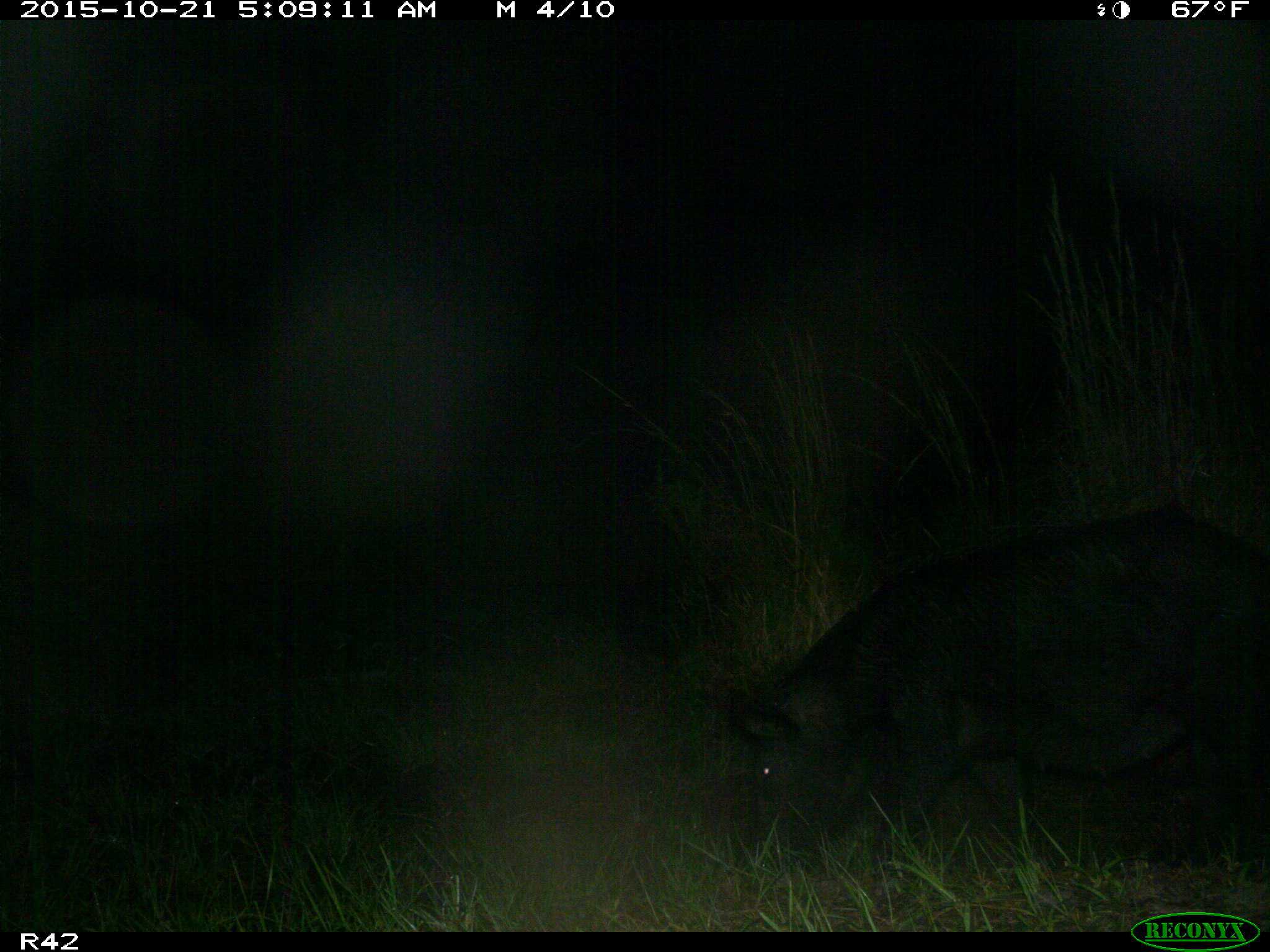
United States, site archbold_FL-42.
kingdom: Animalia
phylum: Chordata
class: Mammalia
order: Artiodactyla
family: Suidae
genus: Sus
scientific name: Sus scrofa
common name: wild boar